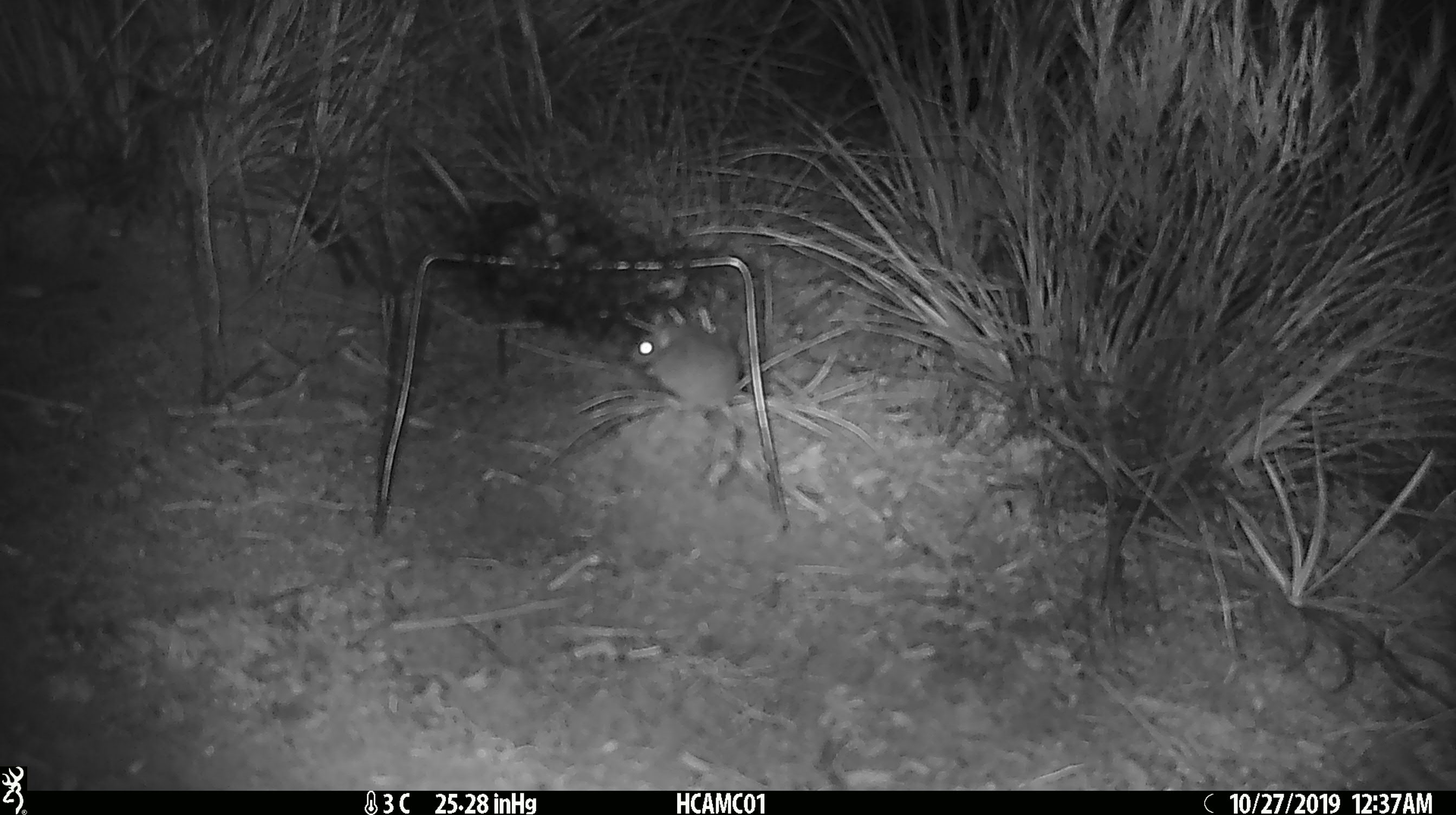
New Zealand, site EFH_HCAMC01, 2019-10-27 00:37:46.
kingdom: Animalia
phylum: Chordata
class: Mammalia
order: Rodentia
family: Muridae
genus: Mus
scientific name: Mus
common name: mouse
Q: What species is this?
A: Mouse (Mus).